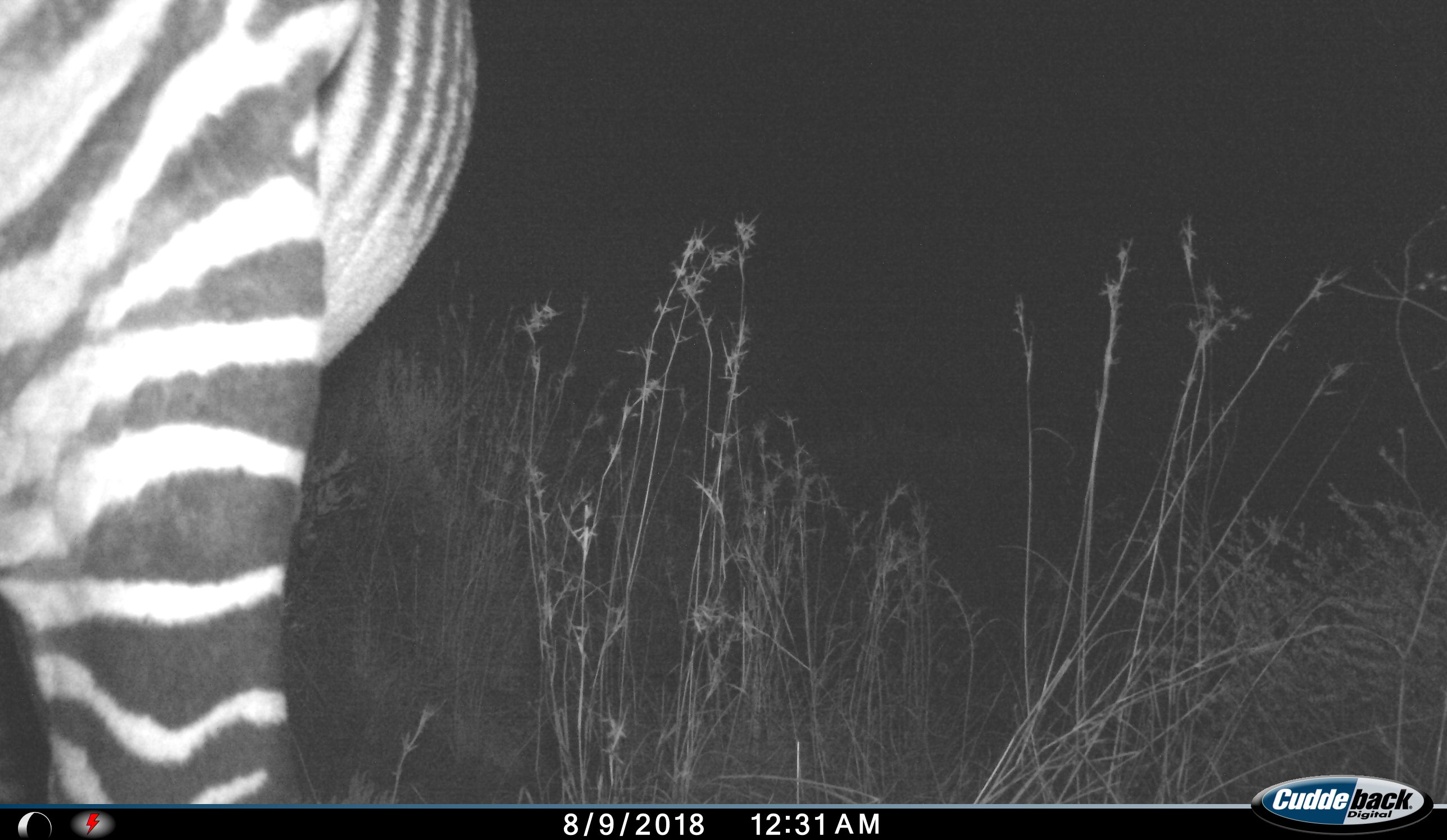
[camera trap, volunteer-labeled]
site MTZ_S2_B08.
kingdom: Animalia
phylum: Chordata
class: Mammalia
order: Perissodactyla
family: Equidae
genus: Equus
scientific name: Equus zebra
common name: mountain zebra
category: zebramountain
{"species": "zebramountain (mountain zebra) (Equus zebra)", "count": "1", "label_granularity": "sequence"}